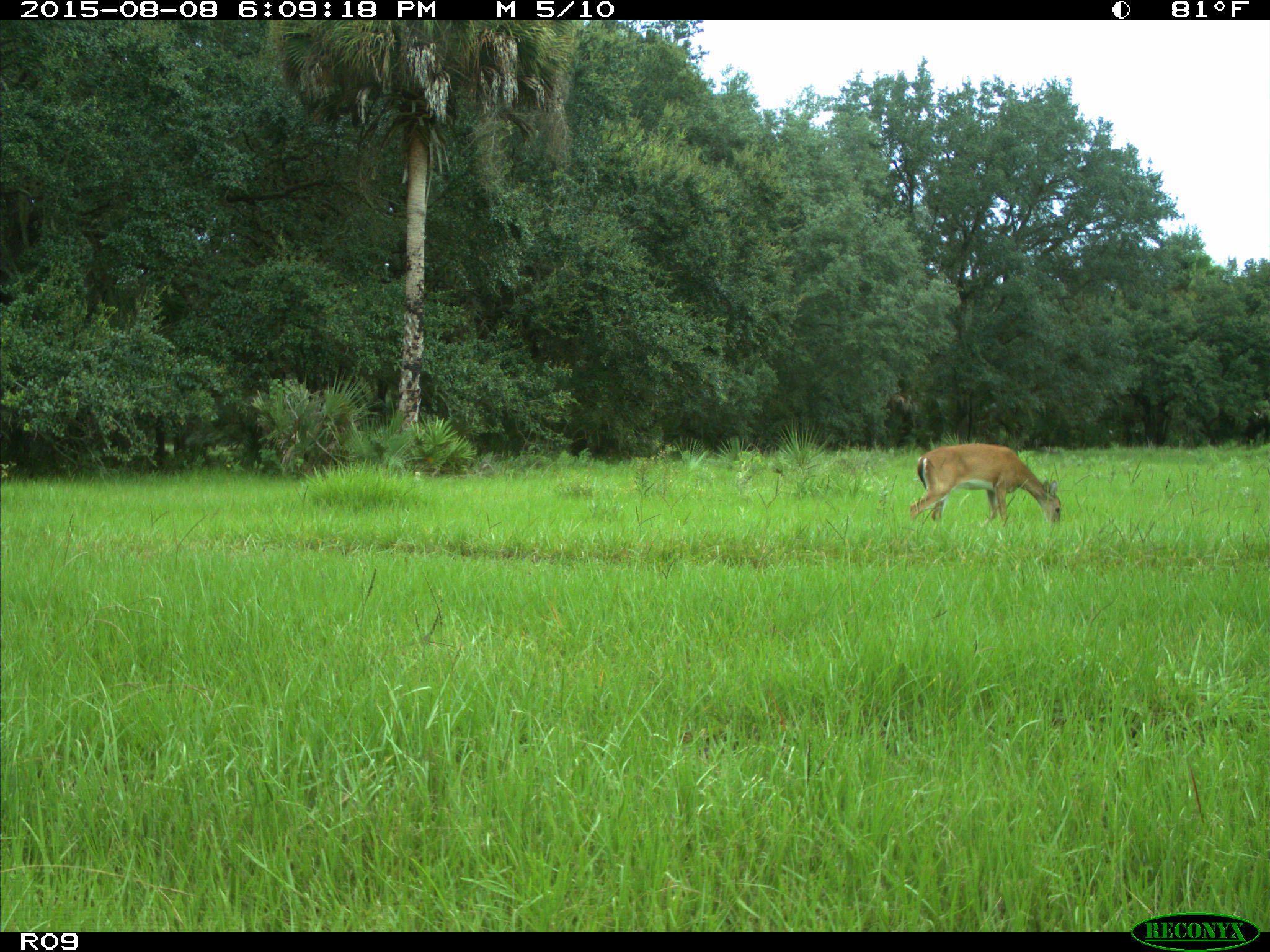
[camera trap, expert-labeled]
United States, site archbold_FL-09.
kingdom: Animalia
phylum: Chordata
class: Mammalia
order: Artiodactyla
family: Cervidae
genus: Odocoileus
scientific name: Odocoileus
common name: deer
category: unidentified deer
Unidentified deer (deer) (Odocoileus).